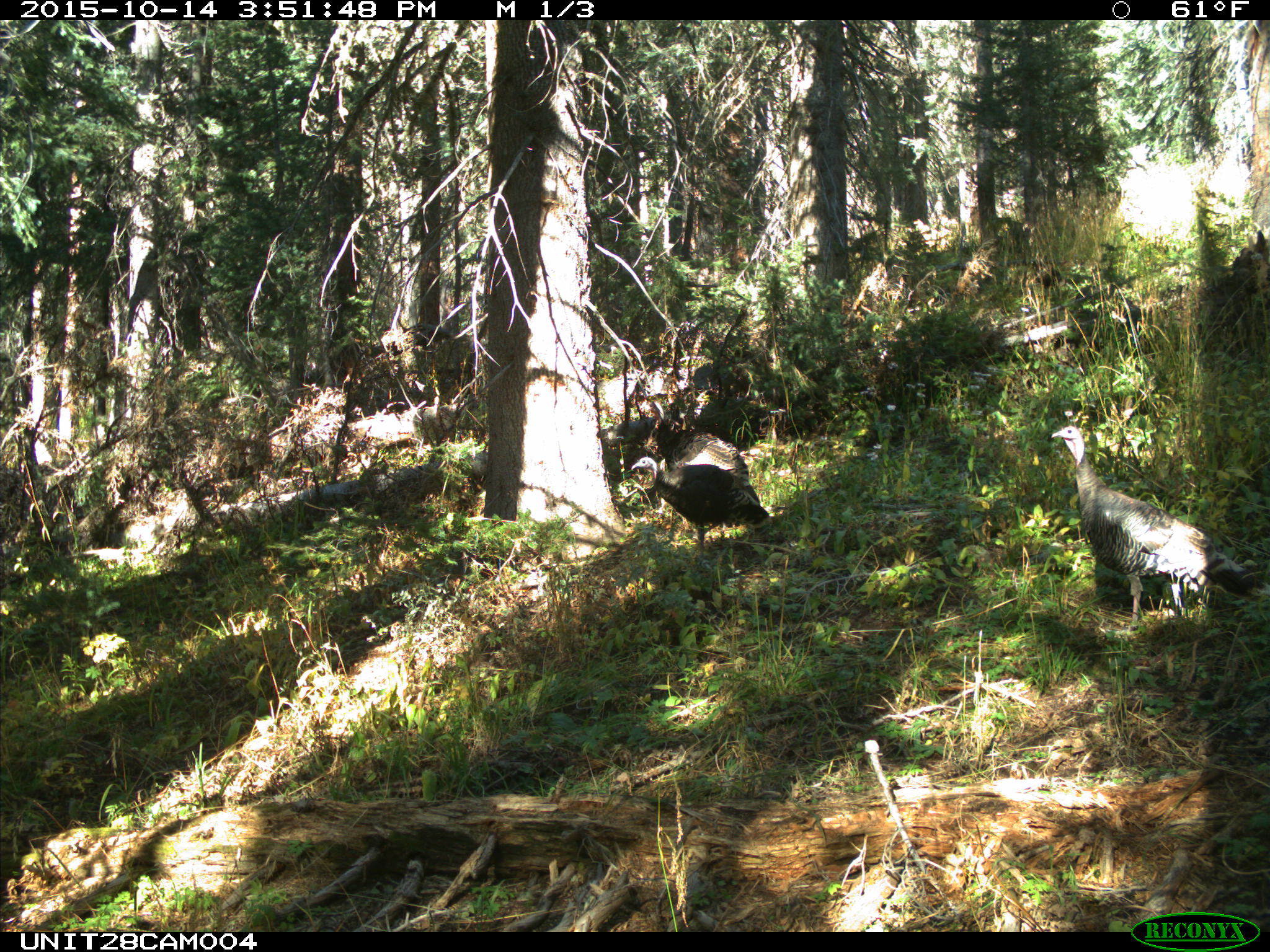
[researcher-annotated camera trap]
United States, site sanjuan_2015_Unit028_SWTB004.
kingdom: Animalia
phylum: Chordata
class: Aves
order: Galliformes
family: Phasianidae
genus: Meleagris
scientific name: Meleagris gallopavo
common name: wild turkey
Meleagris gallopavo (wild turkey).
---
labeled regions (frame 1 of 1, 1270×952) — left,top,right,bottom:
animal: 1049,424,1270,632; 632,457,770,569; 644,400,761,505